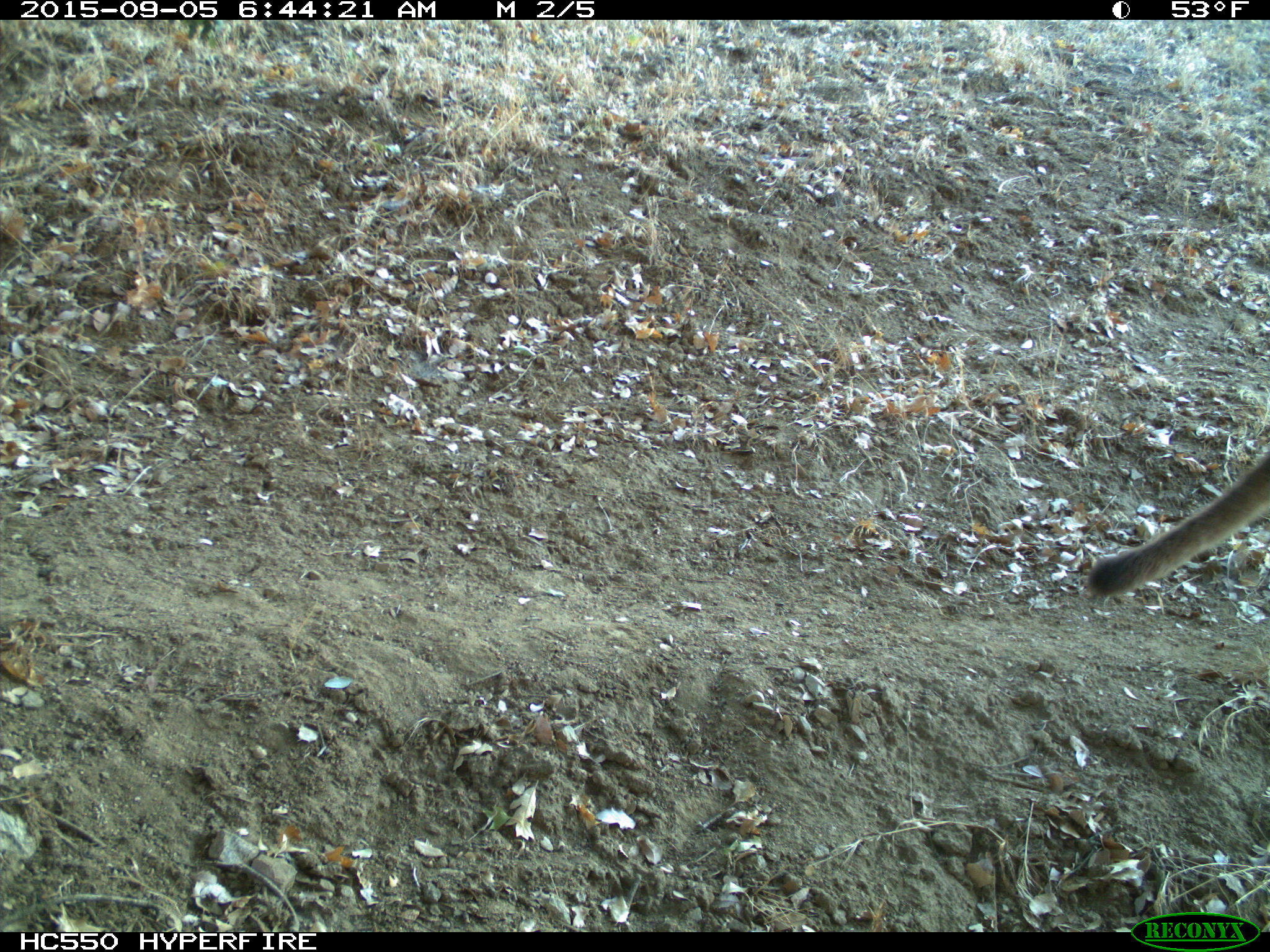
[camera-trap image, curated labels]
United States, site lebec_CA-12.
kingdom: Animalia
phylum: Chordata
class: Mammalia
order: Carnivora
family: Felidae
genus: Puma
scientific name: Puma concolor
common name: mountain lion